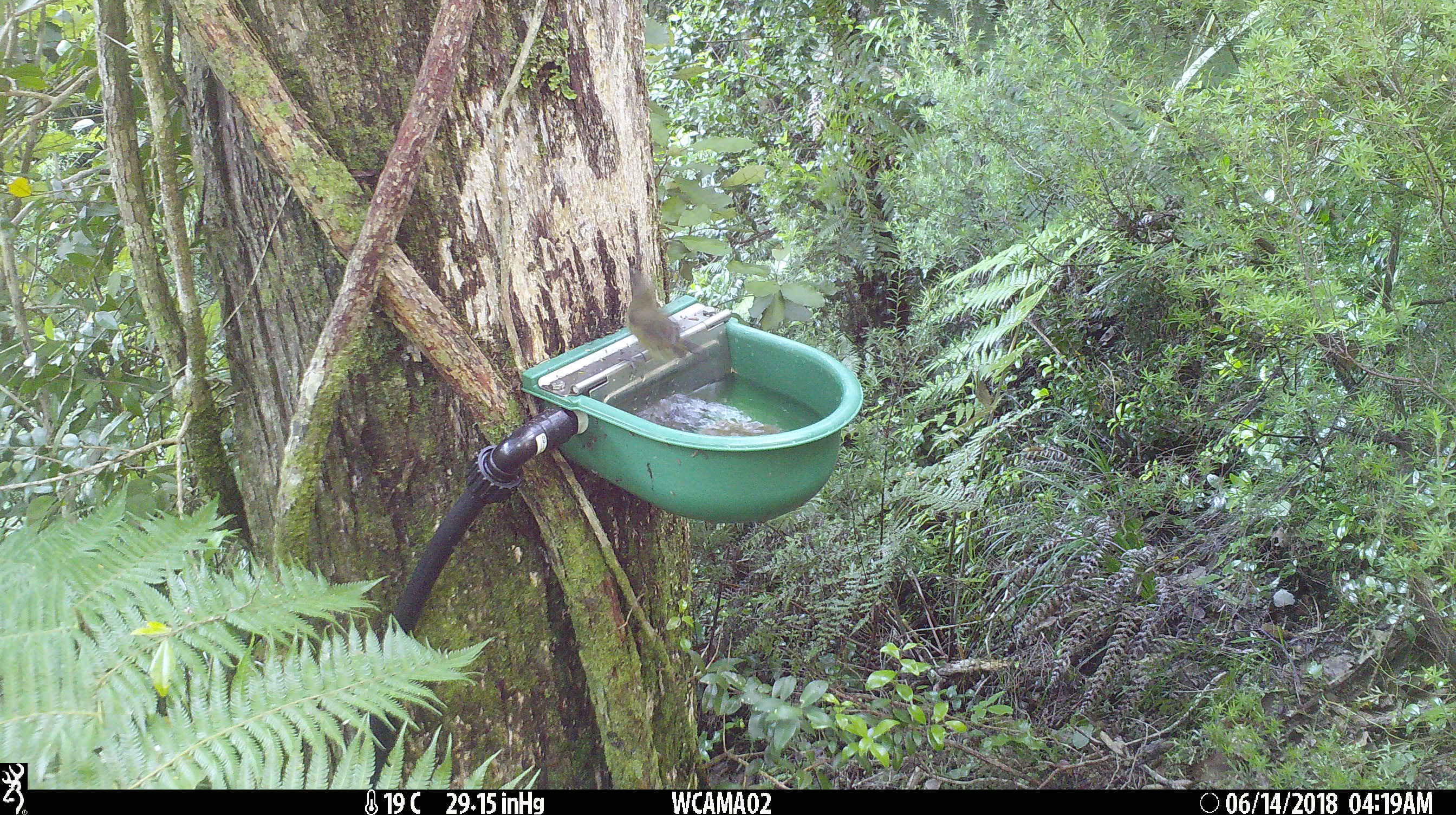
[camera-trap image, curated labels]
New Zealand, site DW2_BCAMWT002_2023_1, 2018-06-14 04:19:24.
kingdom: Animalia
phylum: Chordata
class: Aves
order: Passeriformes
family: Meliphagidae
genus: Anthornis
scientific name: Anthornis melanura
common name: new zealand bellbird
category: bellbird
Bellbird (new zealand bellbird) (Anthornis melanura).